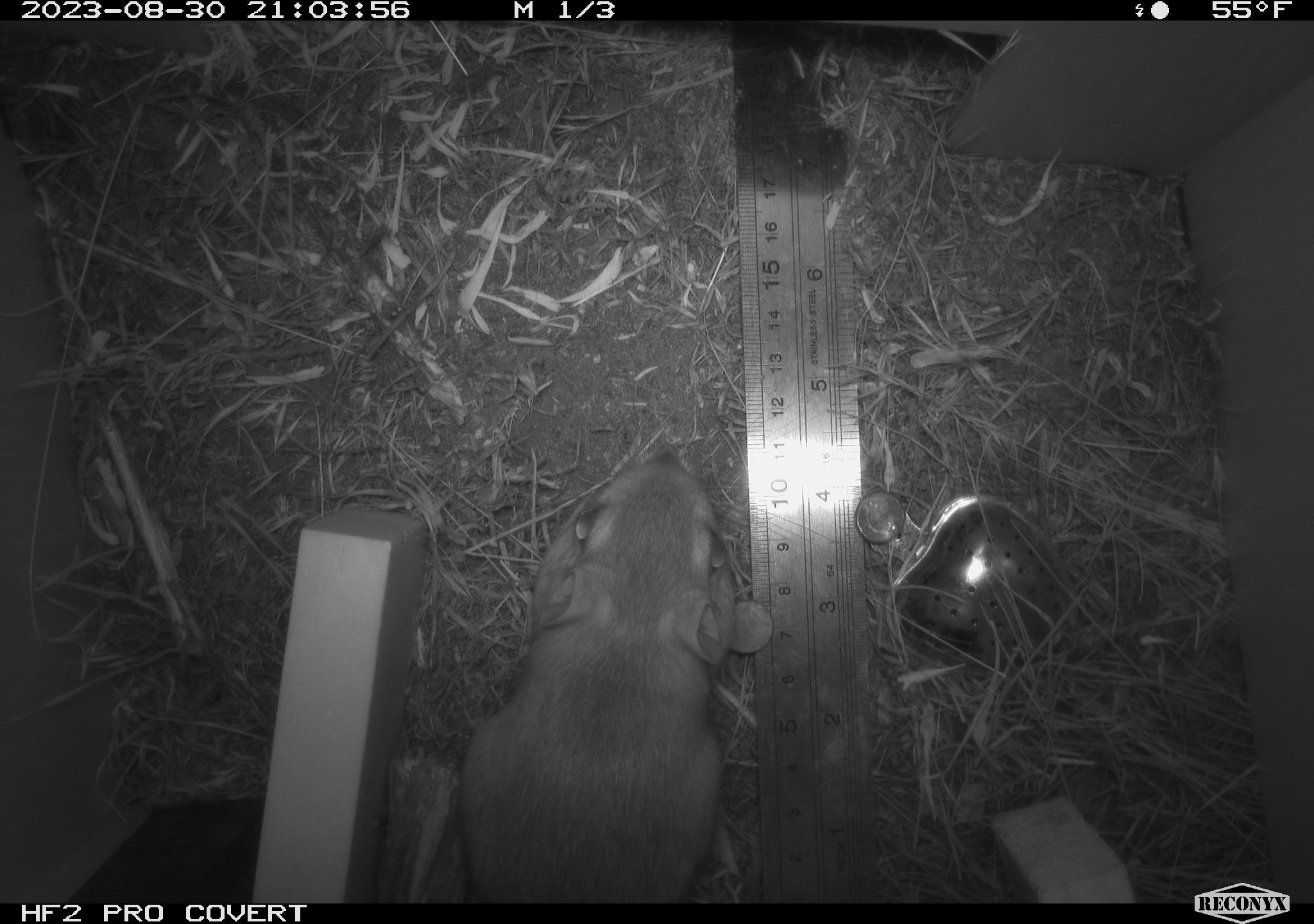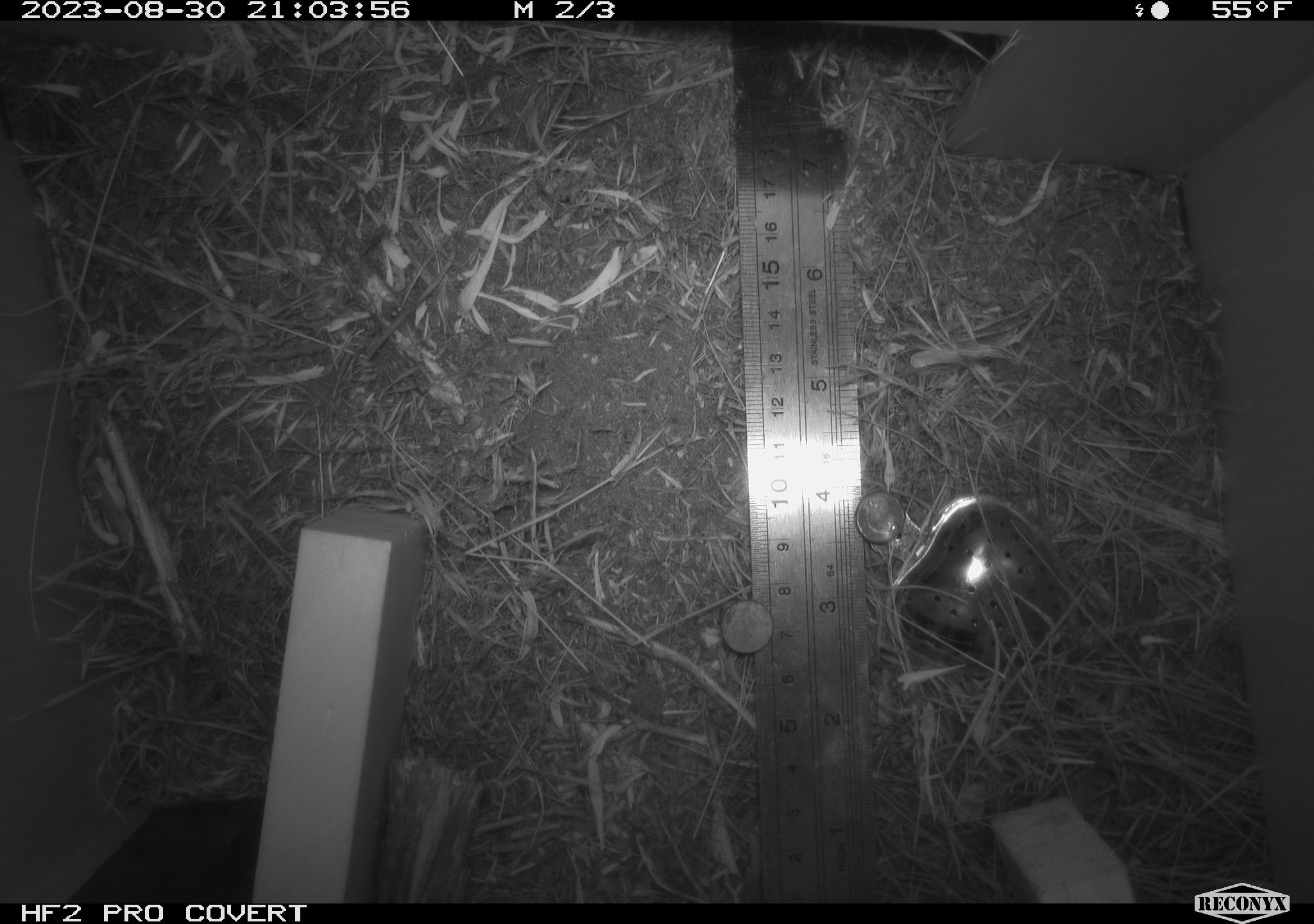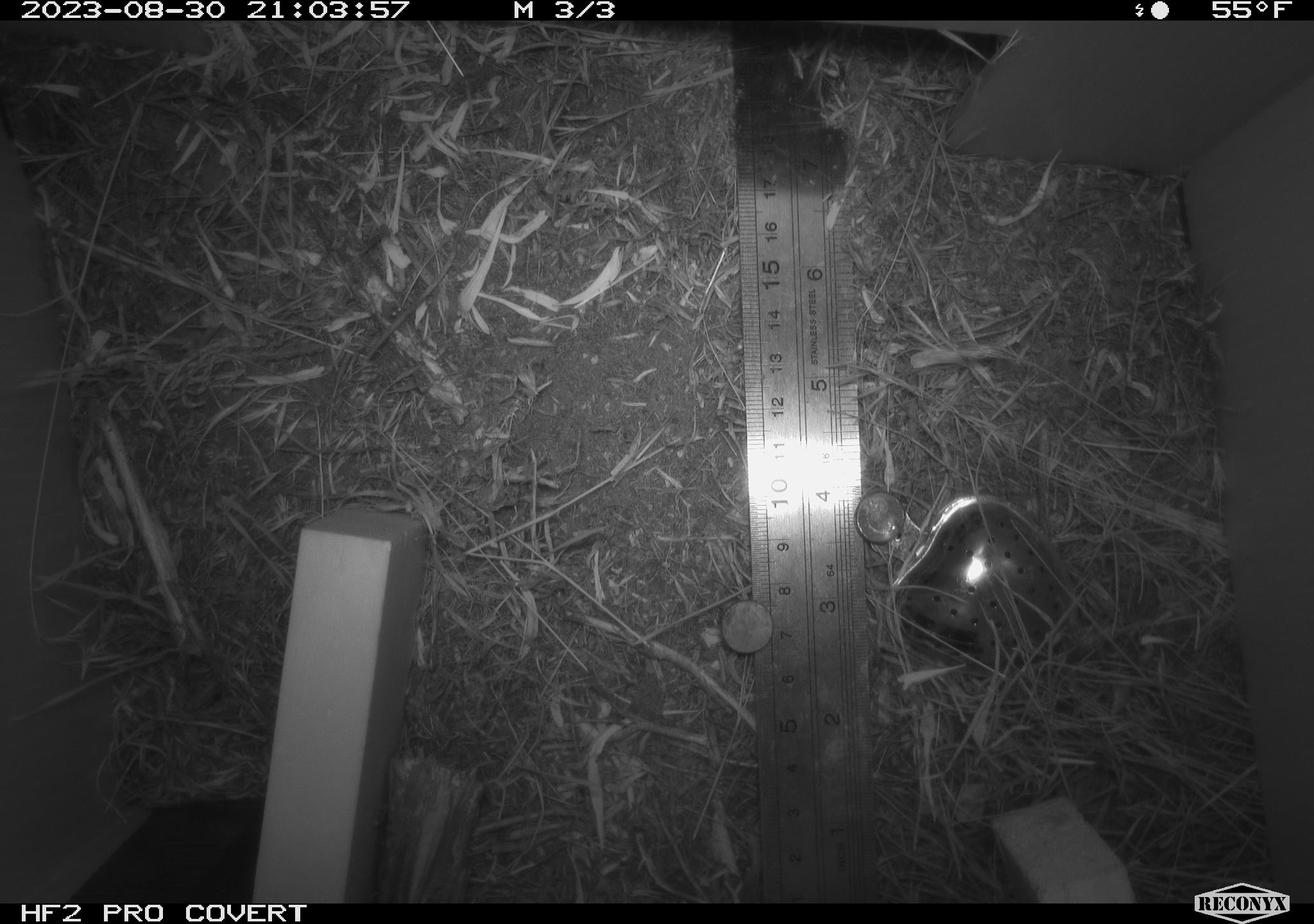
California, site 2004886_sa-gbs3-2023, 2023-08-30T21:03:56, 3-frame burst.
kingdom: Animalia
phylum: Chordata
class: Mammalia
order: Rodentia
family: Heteromyidae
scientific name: Heteromyidae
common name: kangaroo rats and pocket mice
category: heteromyidae family